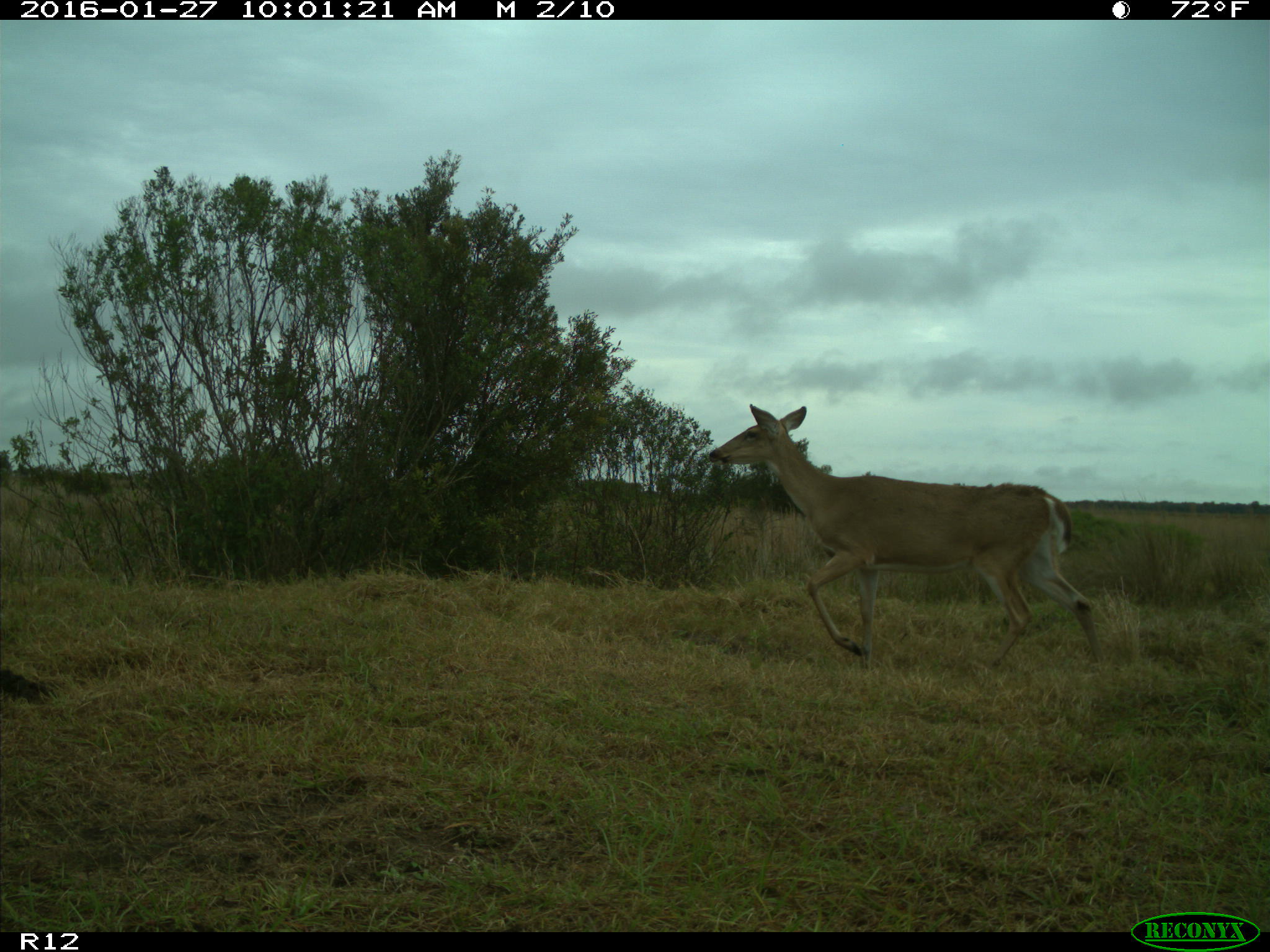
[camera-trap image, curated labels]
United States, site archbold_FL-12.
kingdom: Animalia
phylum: Chordata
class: Mammalia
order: Artiodactyla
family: Cervidae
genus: Odocoileus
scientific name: Odocoileus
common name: deer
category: unidentified deer